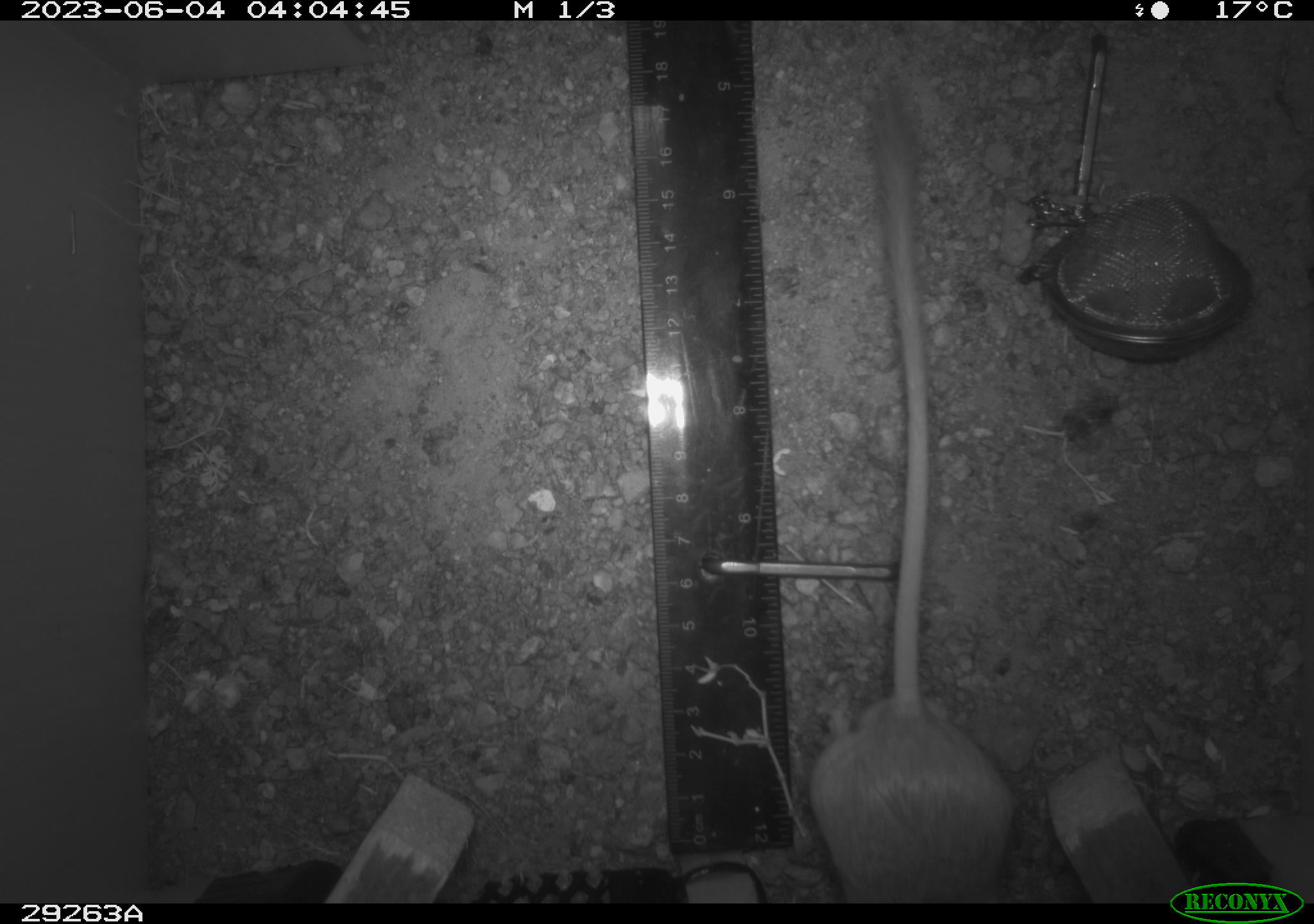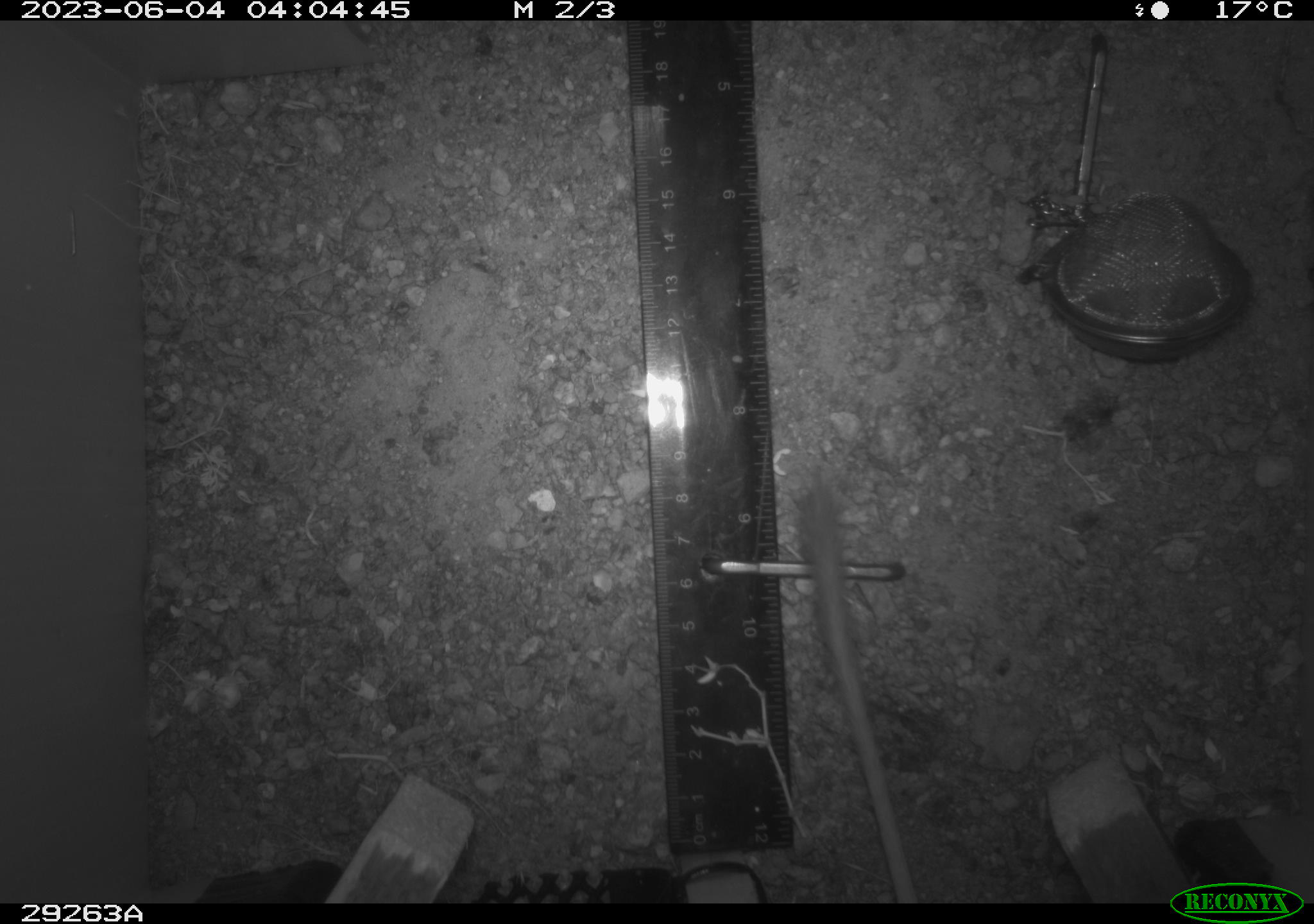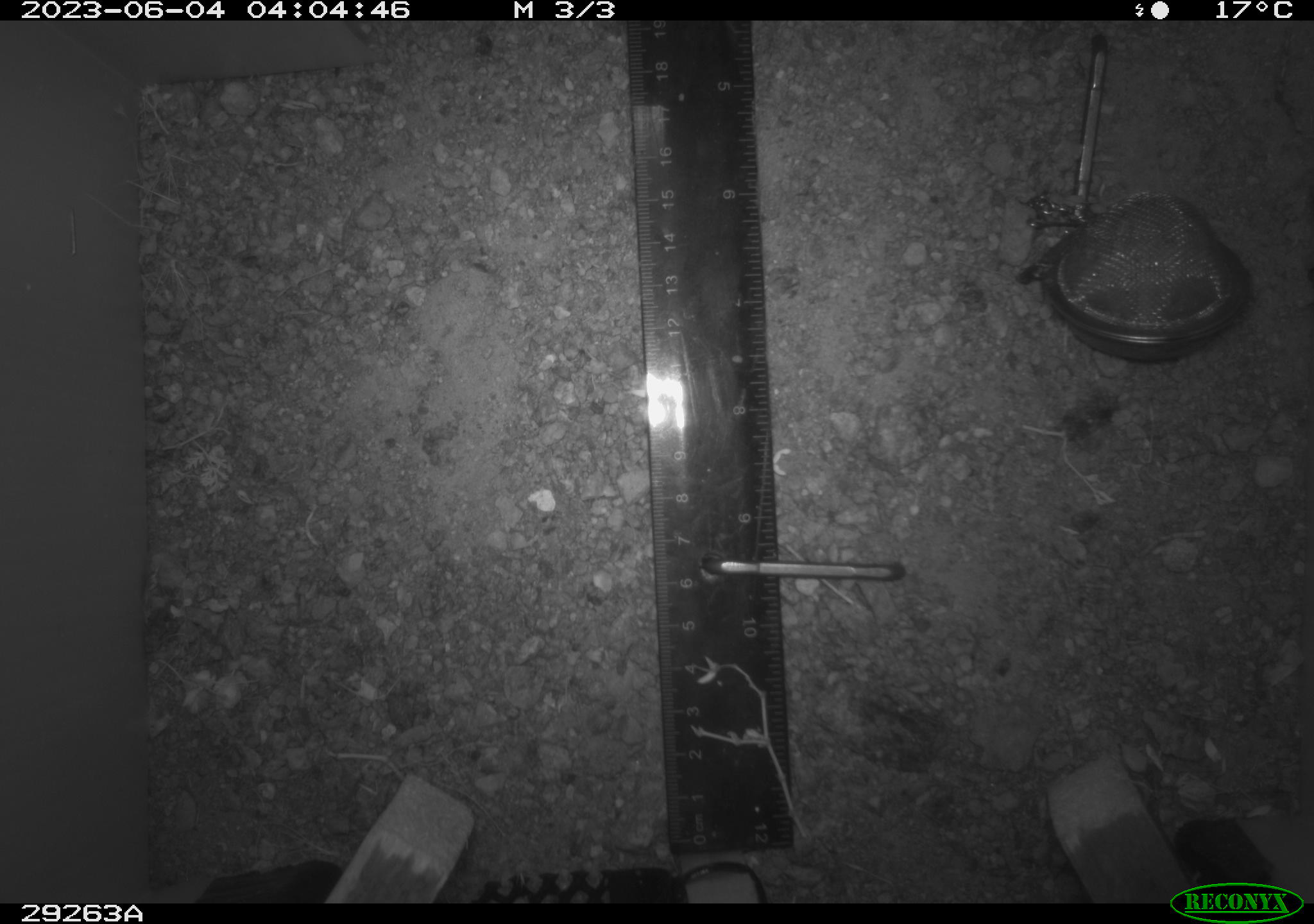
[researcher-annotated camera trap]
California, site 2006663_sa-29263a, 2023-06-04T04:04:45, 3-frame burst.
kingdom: Animalia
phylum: Chordata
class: Mammalia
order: Rodentia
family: Heteromyidae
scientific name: Heteromyidae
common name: kangaroo rats and pocket mice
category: heteromyidae family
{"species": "heteromyidae family (kangaroo rats and pocket mice) (Heteromyidae)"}